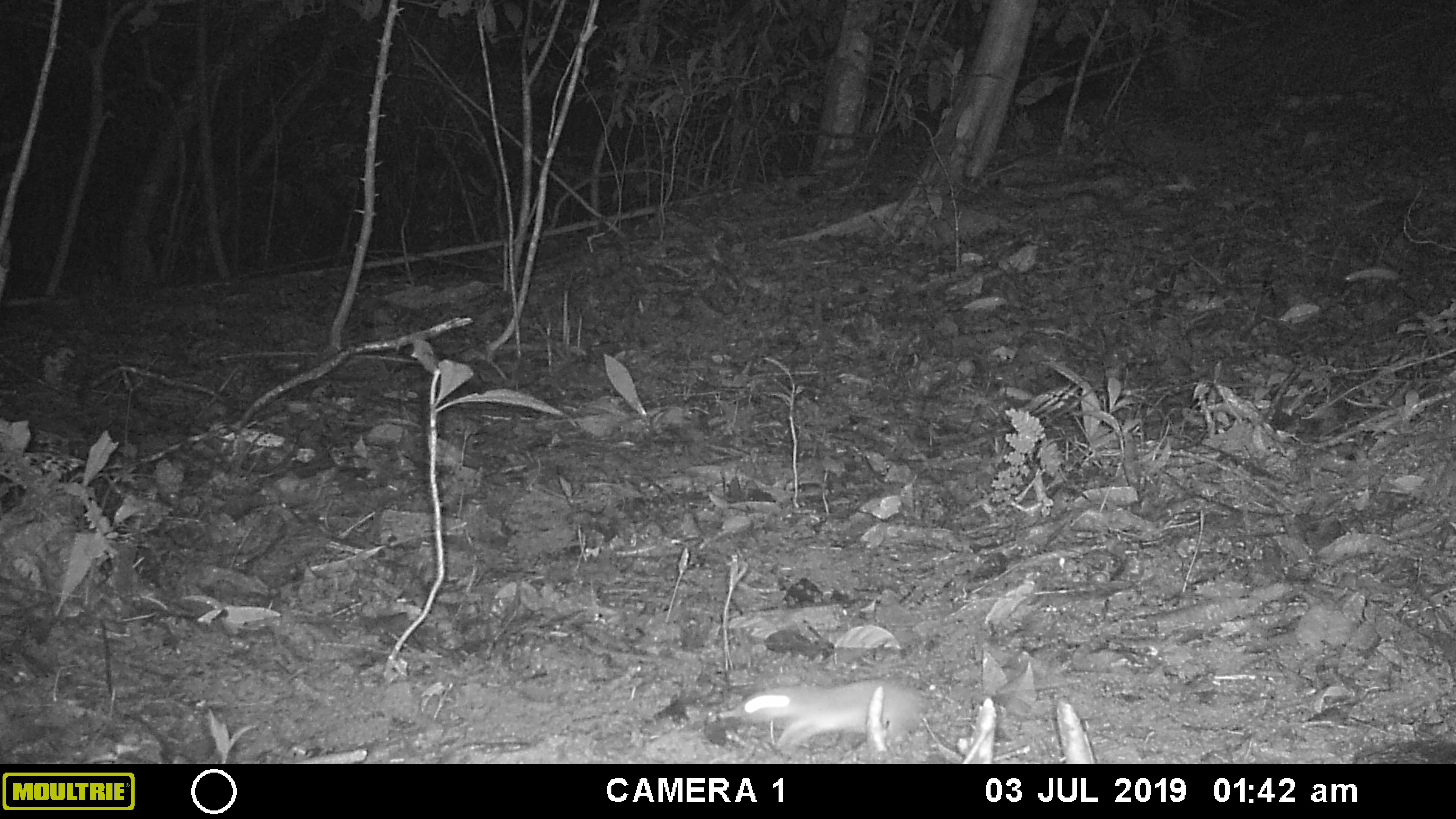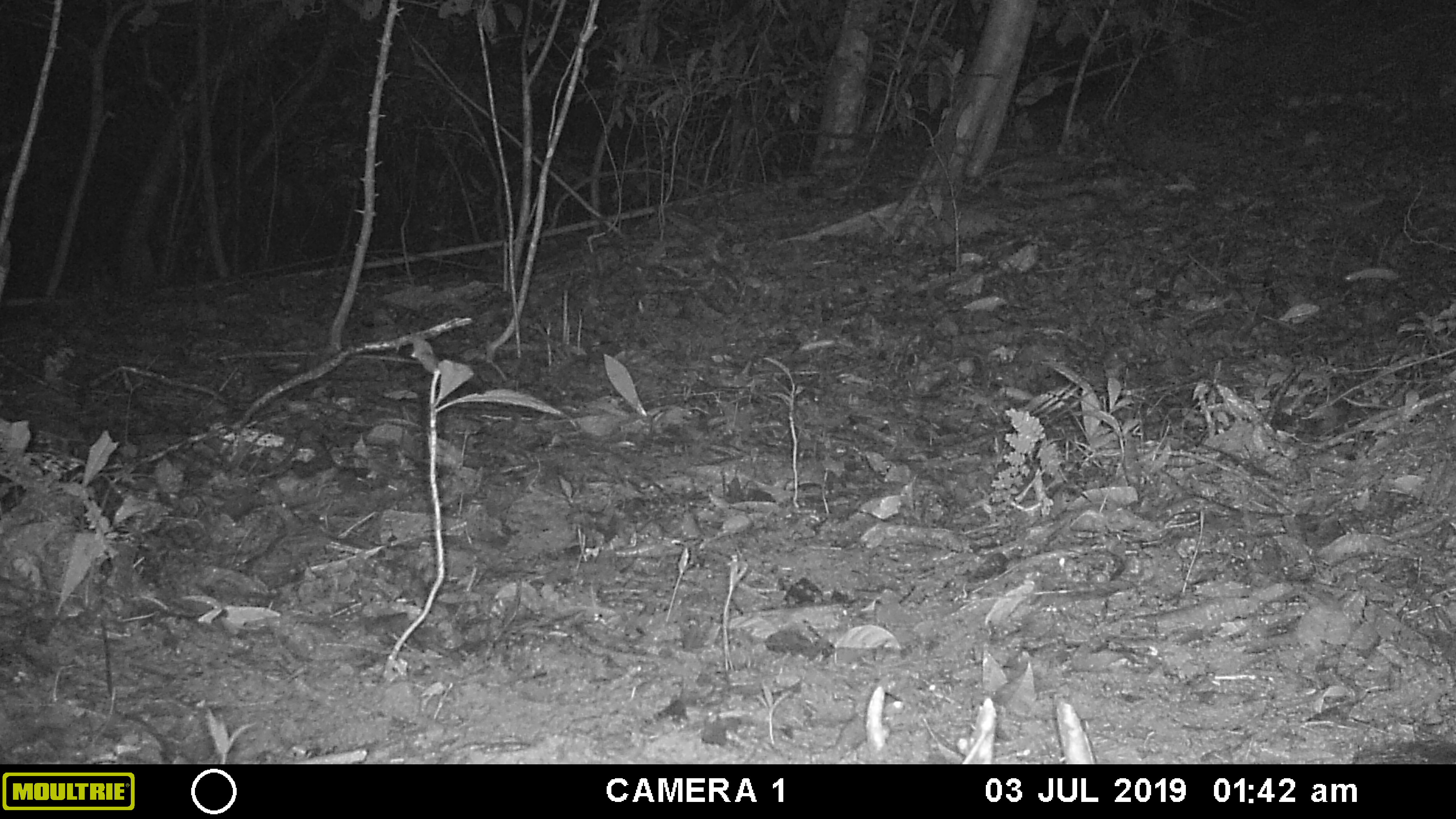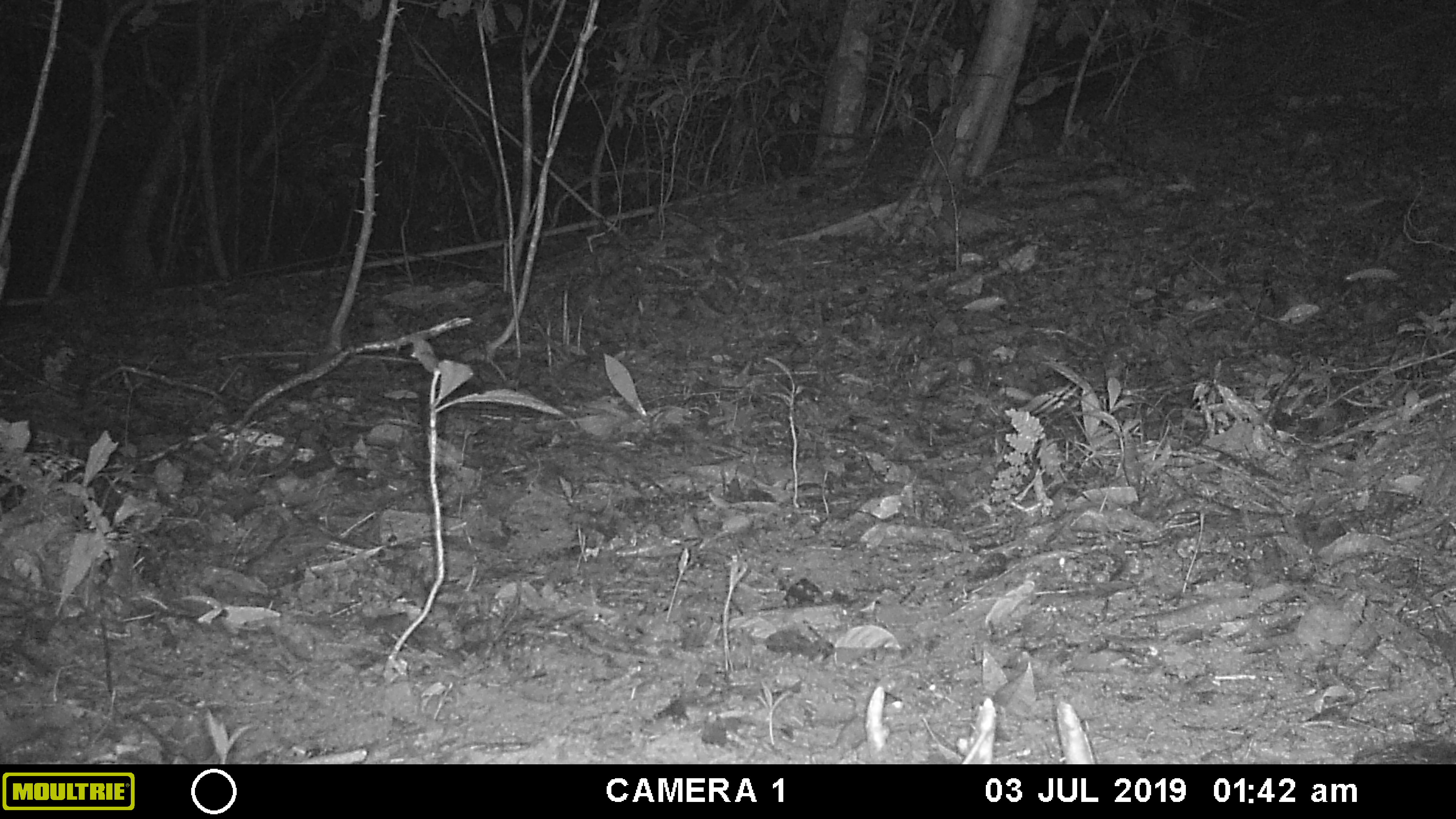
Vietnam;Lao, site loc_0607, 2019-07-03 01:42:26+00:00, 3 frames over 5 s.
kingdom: Animalia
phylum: Chordata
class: Mammalia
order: Rodentia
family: Muridae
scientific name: Muridae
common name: old-world mice and rats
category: unidentified murid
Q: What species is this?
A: Unidentified murid (old-world mice and rats) (Muridae).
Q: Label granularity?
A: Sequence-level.